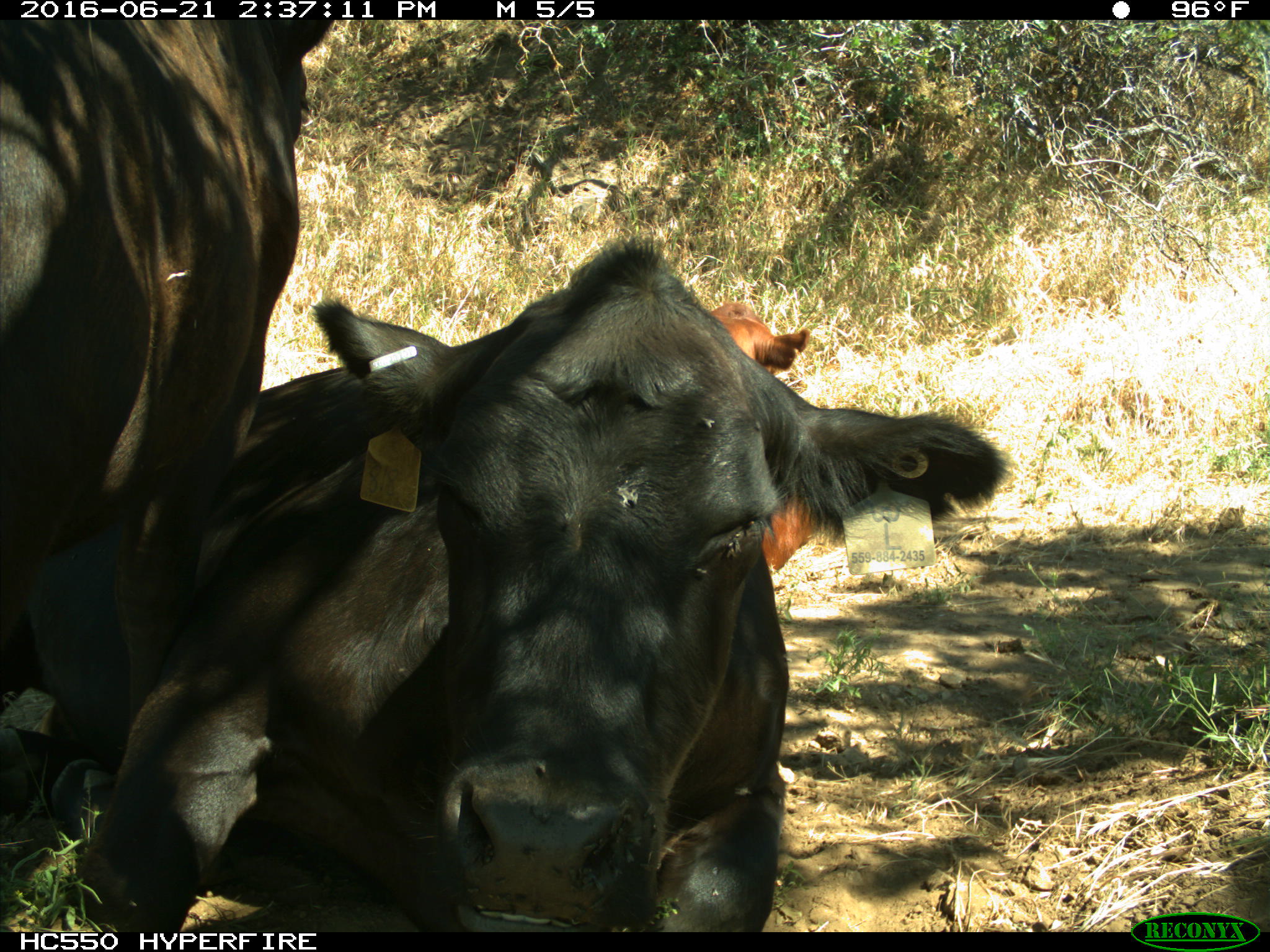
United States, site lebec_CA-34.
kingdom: Animalia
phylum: Chordata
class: Mammalia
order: Artiodactyla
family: Bovidae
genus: Bos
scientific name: Bos taurus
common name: domestic cow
Bos taurus (domestic cow).